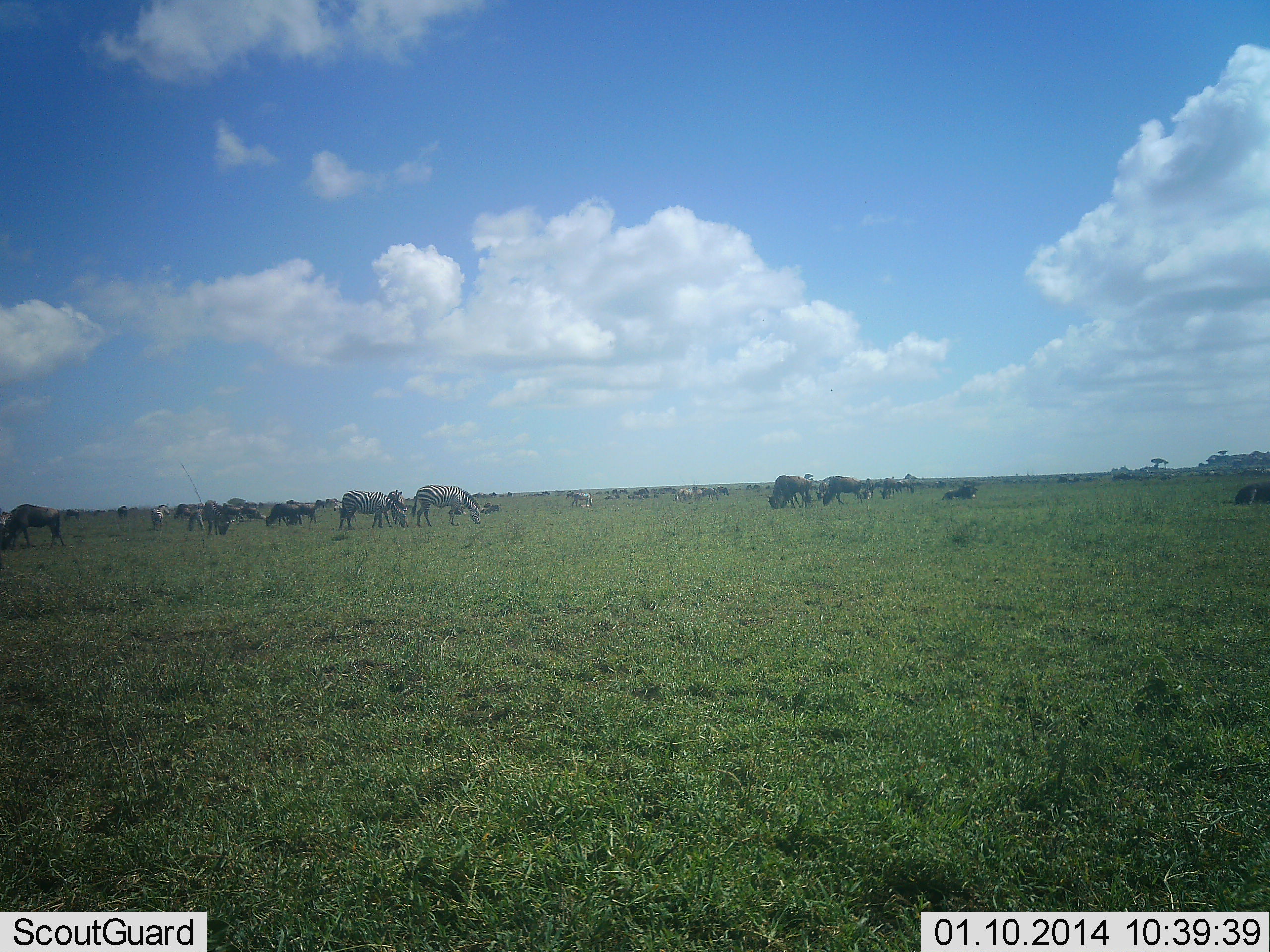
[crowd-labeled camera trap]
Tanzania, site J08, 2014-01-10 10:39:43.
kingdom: Animalia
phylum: Chordata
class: Mammalia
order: Artiodactyla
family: Bovidae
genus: Connochaetes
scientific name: Connochaetes taurinus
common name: blue wildebeest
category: wildebeest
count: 11-50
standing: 80%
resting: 20%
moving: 20%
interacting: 0%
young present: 0%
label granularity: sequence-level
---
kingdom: Animalia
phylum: Chordata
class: Mammalia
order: Perissodactyla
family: Equidae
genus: Equus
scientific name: Equus quagga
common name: plains zebra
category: zebra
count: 4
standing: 64%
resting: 0%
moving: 9%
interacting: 0%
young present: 0%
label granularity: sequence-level